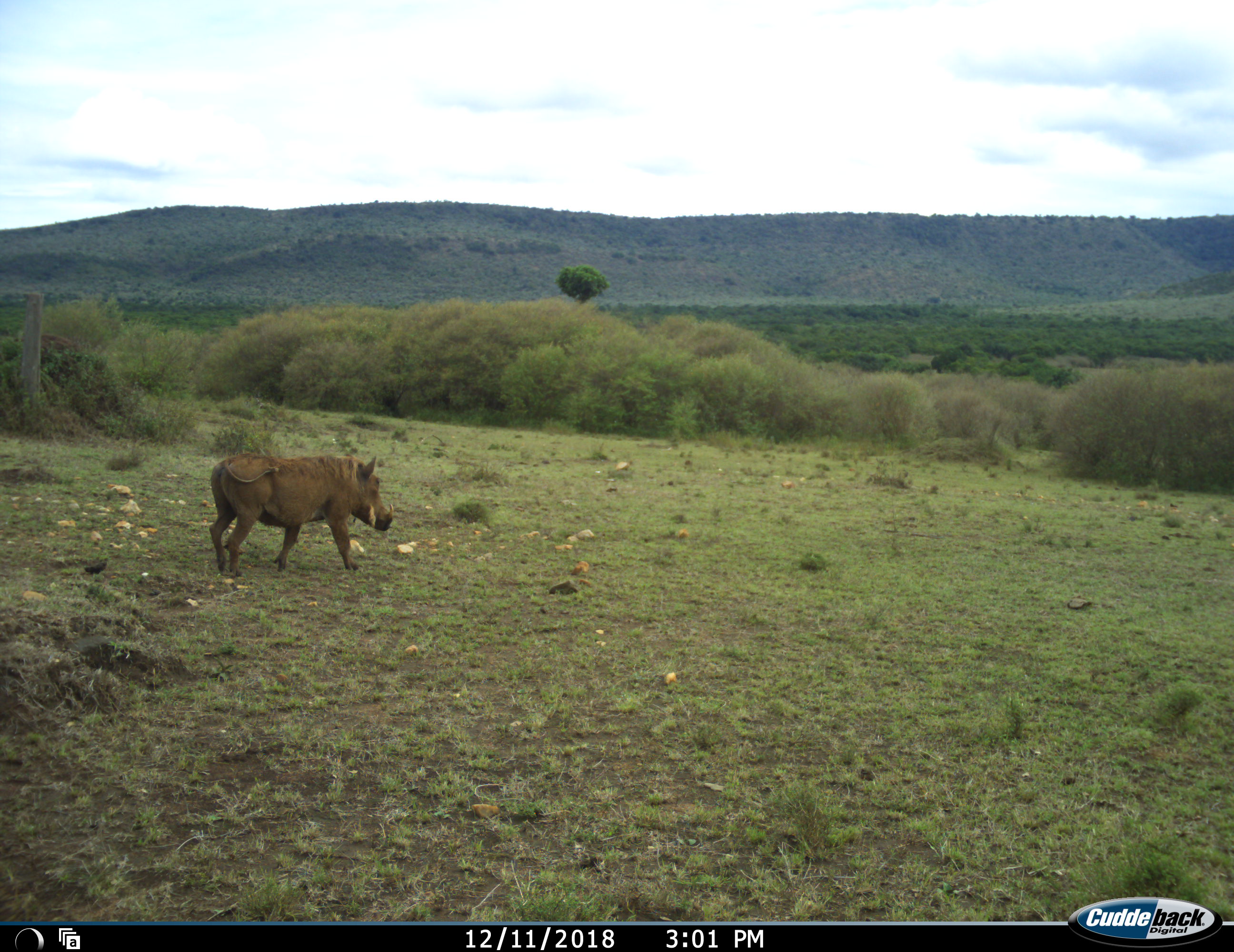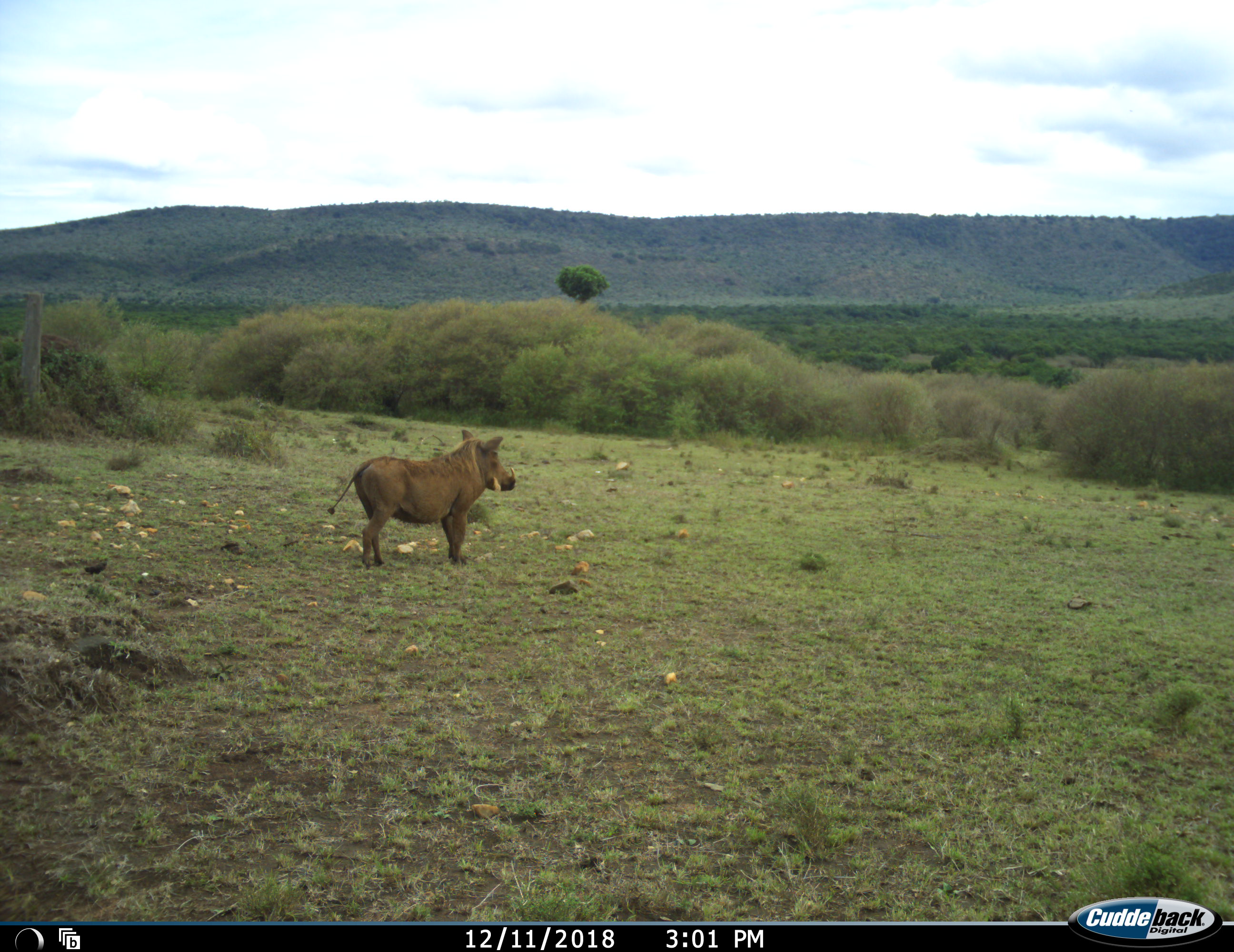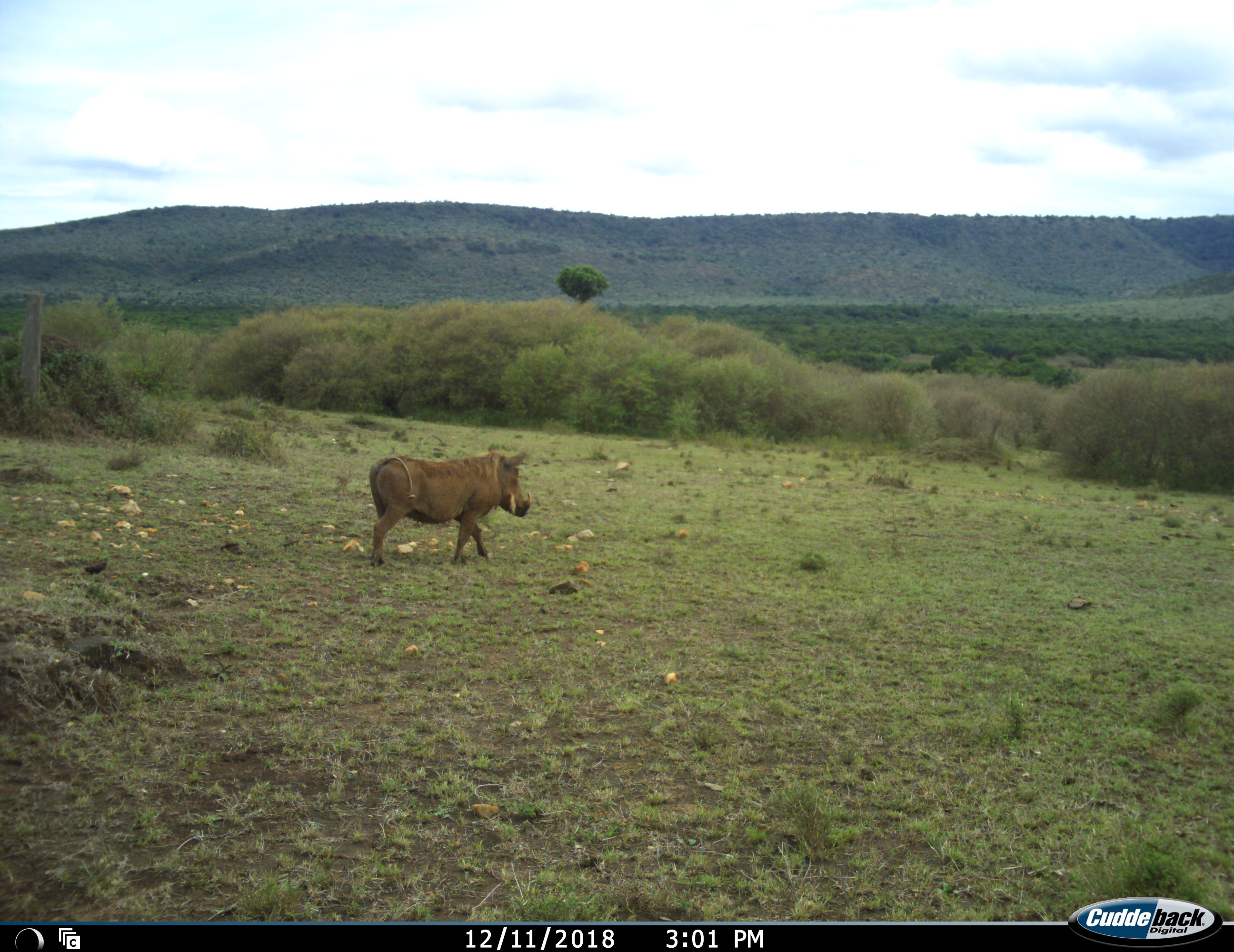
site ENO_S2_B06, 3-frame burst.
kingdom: Animalia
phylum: Chordata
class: Mammalia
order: Artiodactyla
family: Suidae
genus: Phacochoerus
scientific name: Phacochoerus africanus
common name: warthog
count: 1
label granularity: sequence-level